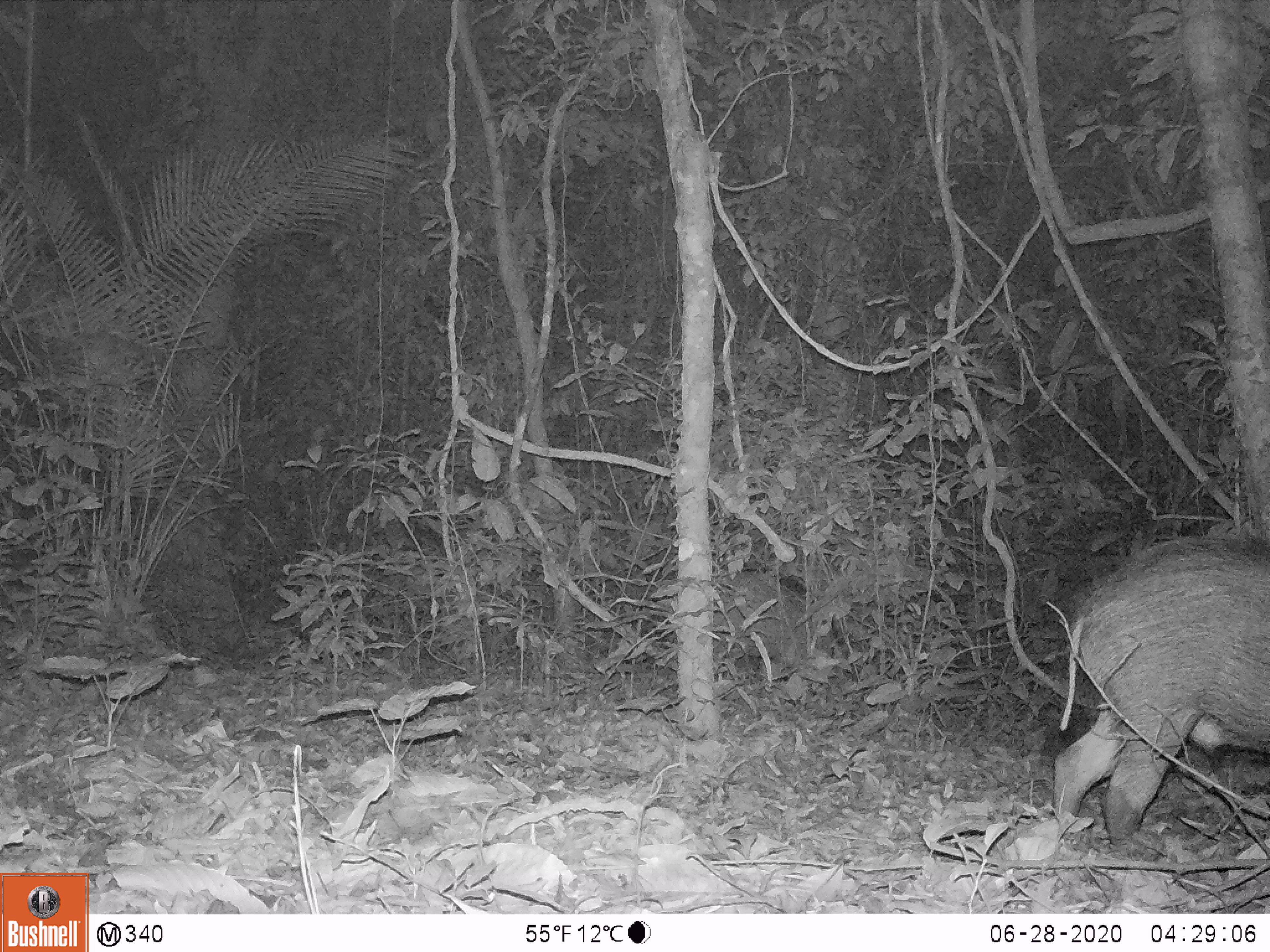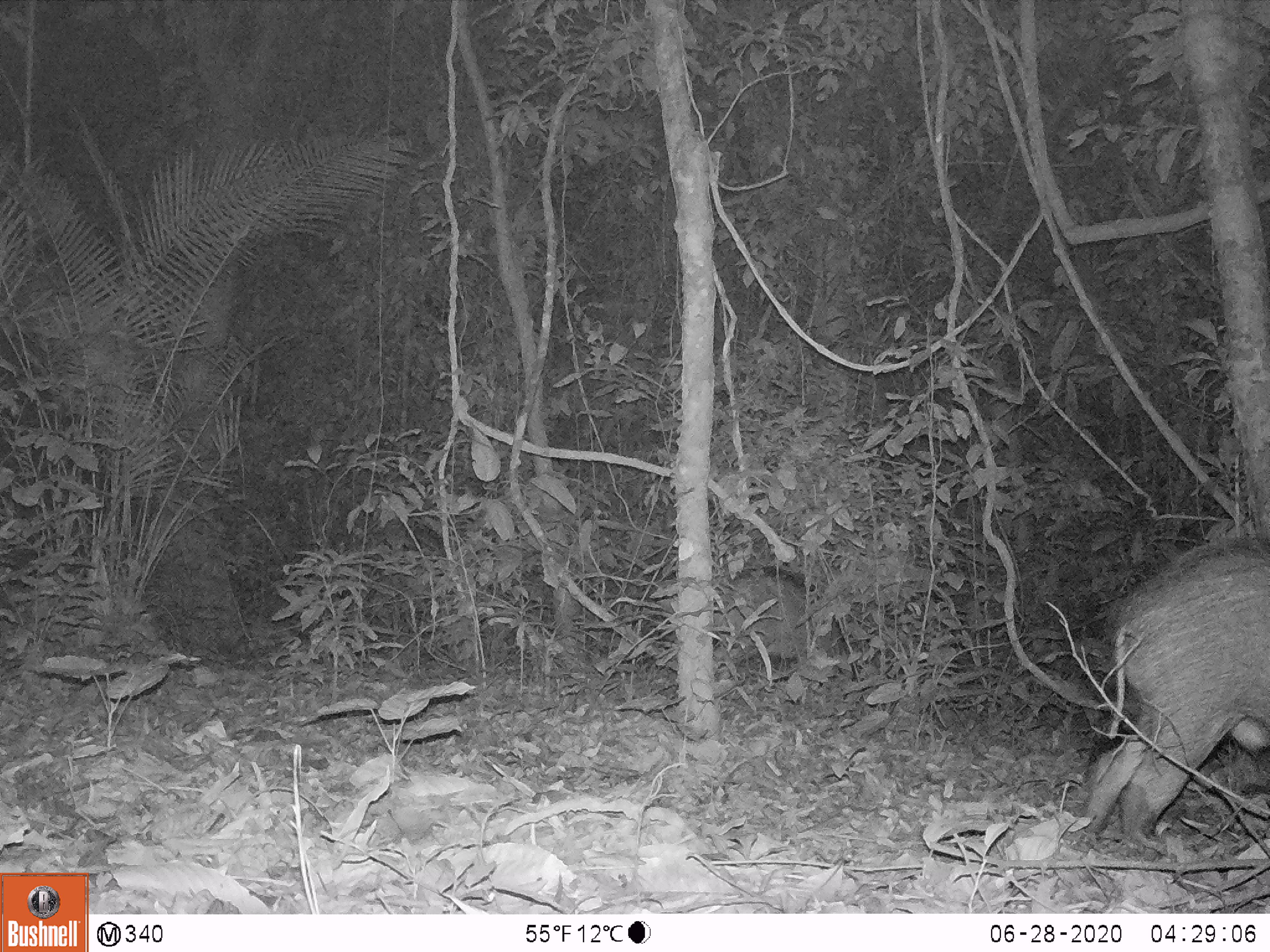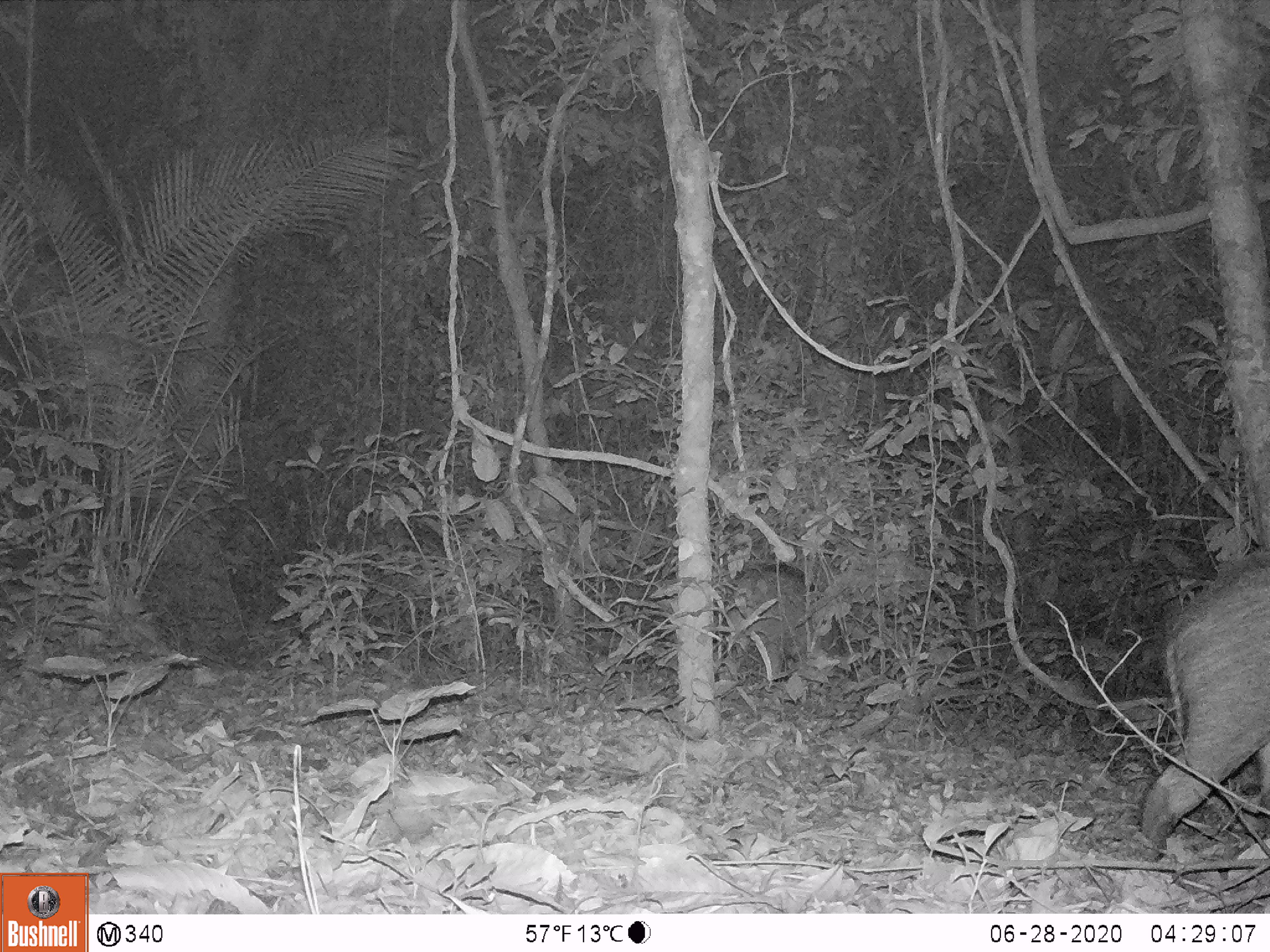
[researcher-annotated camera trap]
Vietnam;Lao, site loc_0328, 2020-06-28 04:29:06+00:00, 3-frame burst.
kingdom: Animalia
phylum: Chordata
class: Mammalia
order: Artiodactyla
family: Suidae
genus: Sus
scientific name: Sus scrofa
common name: eurasian wild pig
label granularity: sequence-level